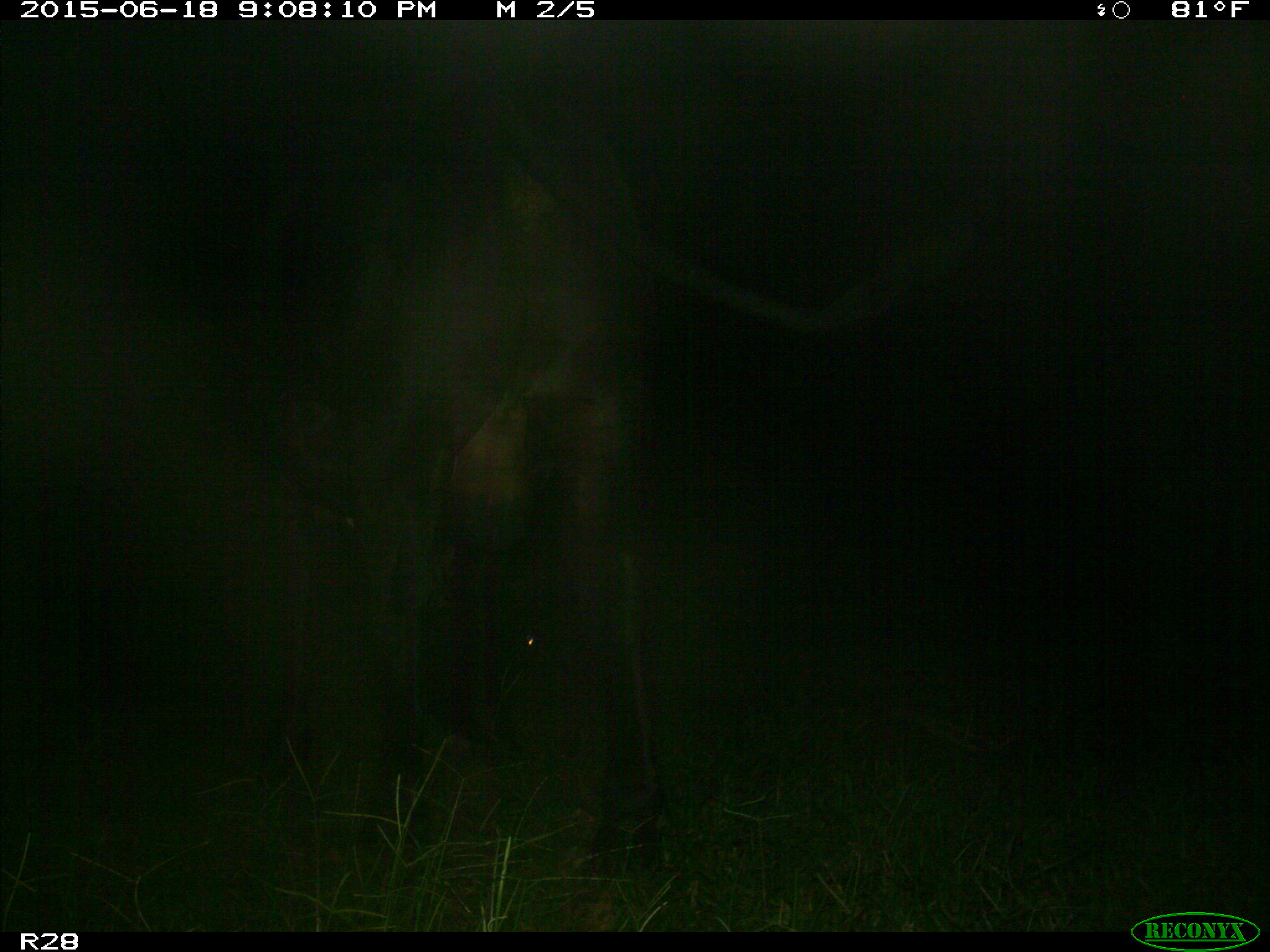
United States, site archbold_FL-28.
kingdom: Animalia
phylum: Chordata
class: Mammalia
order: Artiodactyla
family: Bovidae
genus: Bos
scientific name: Bos taurus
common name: domestic cow